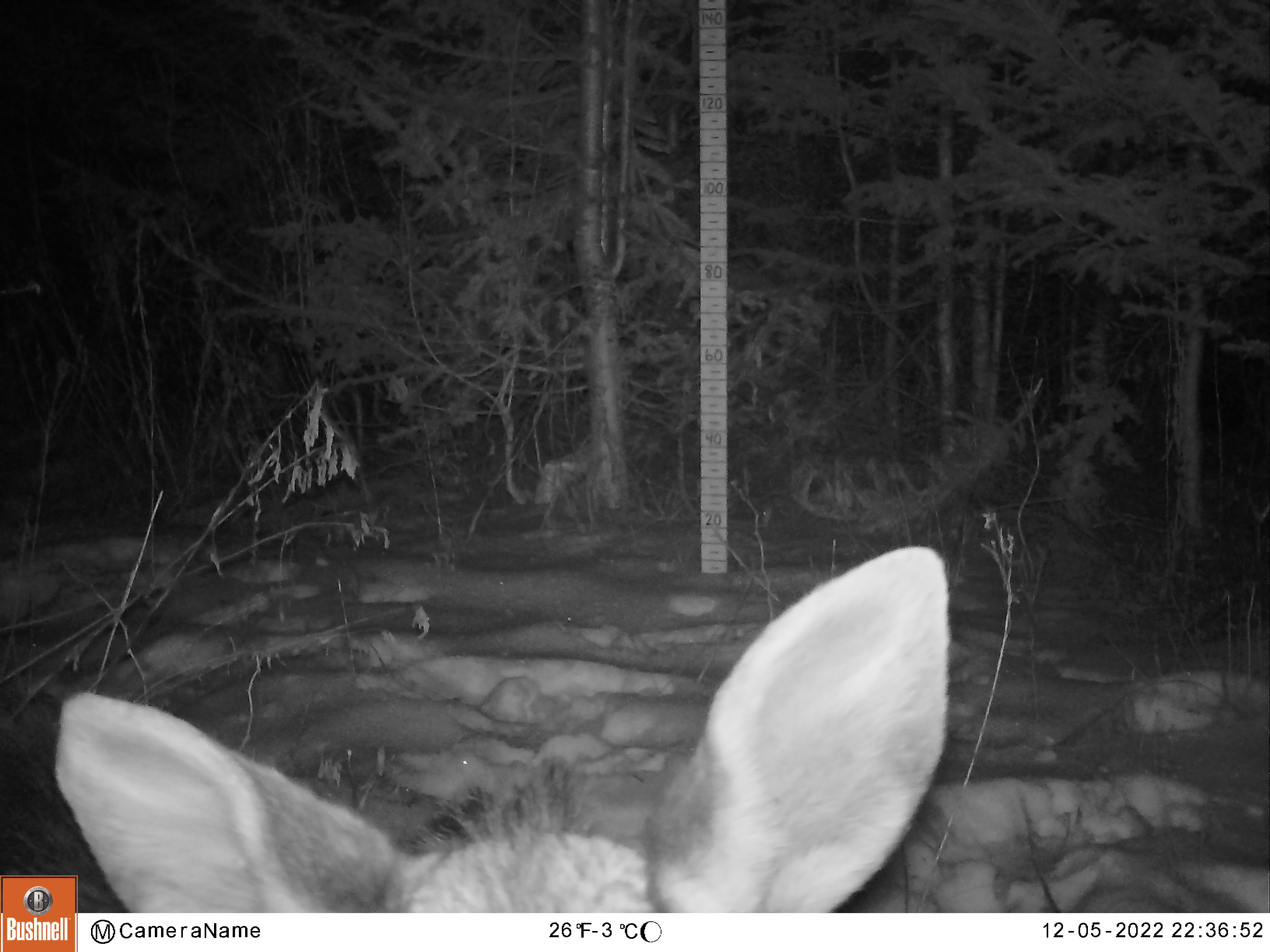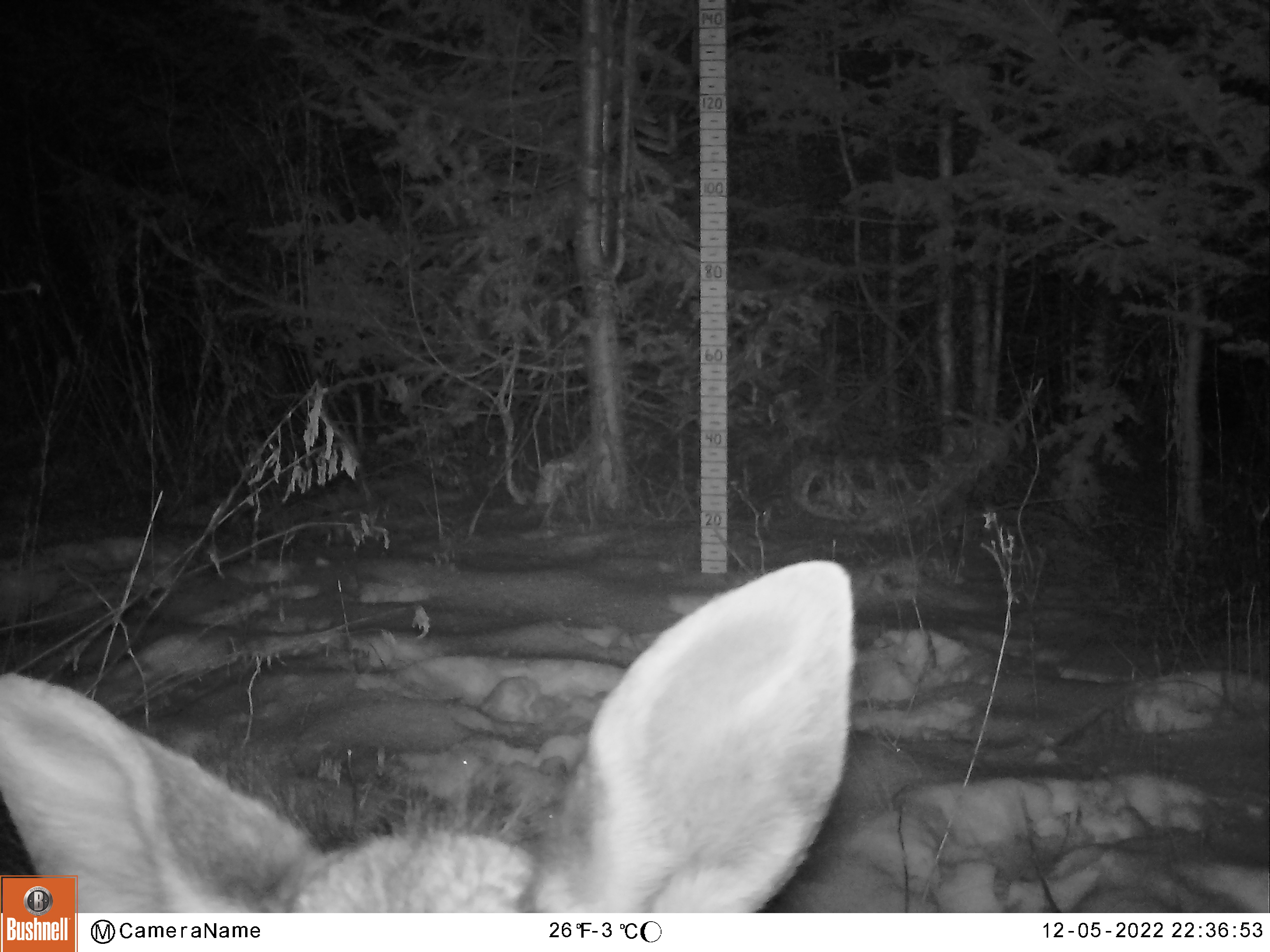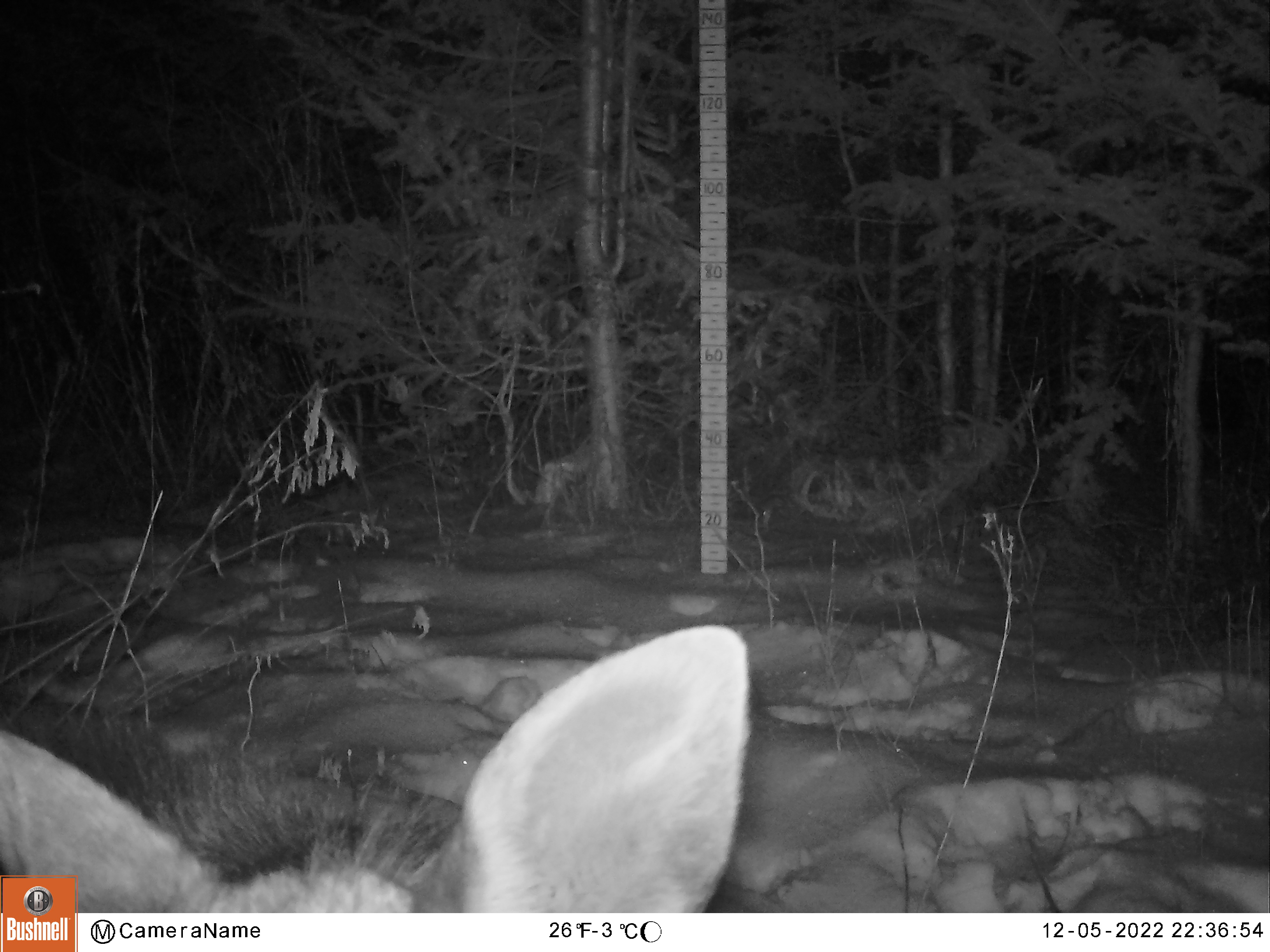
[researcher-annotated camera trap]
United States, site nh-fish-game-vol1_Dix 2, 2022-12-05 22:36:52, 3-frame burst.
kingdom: Animalia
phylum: Chordata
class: Mammalia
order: Artiodactyla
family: Cervidae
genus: Alces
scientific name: Alces alces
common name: moose